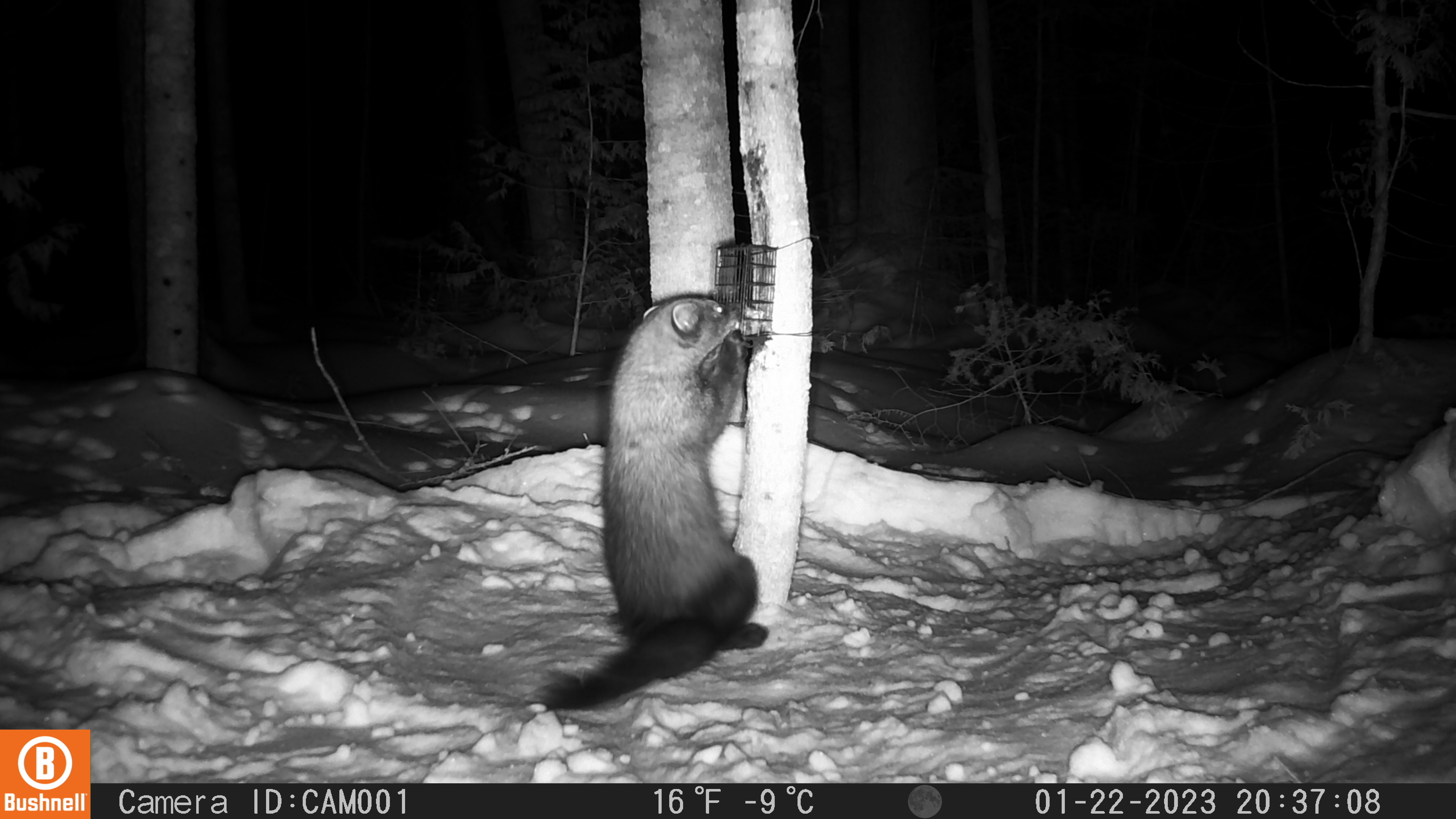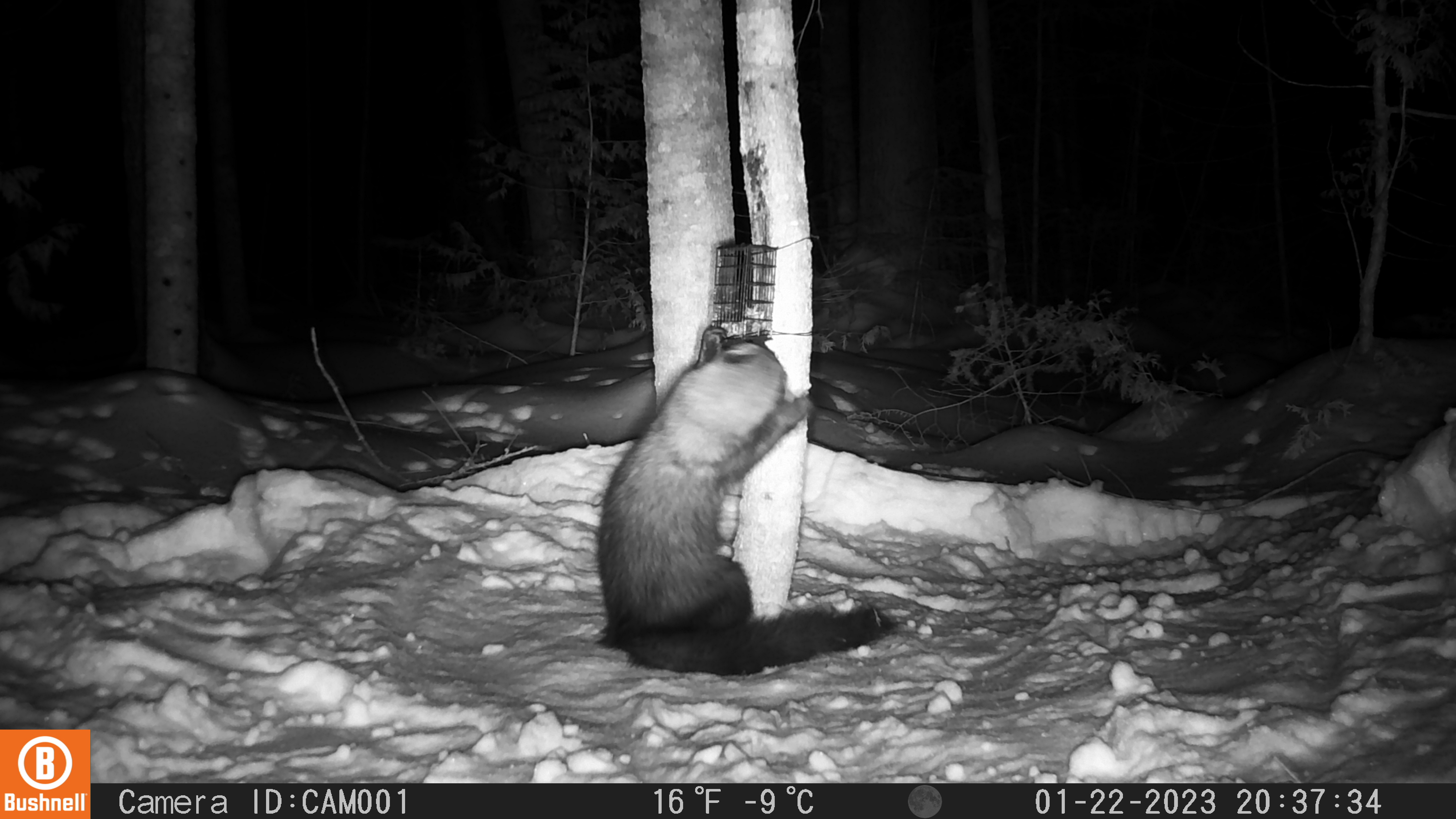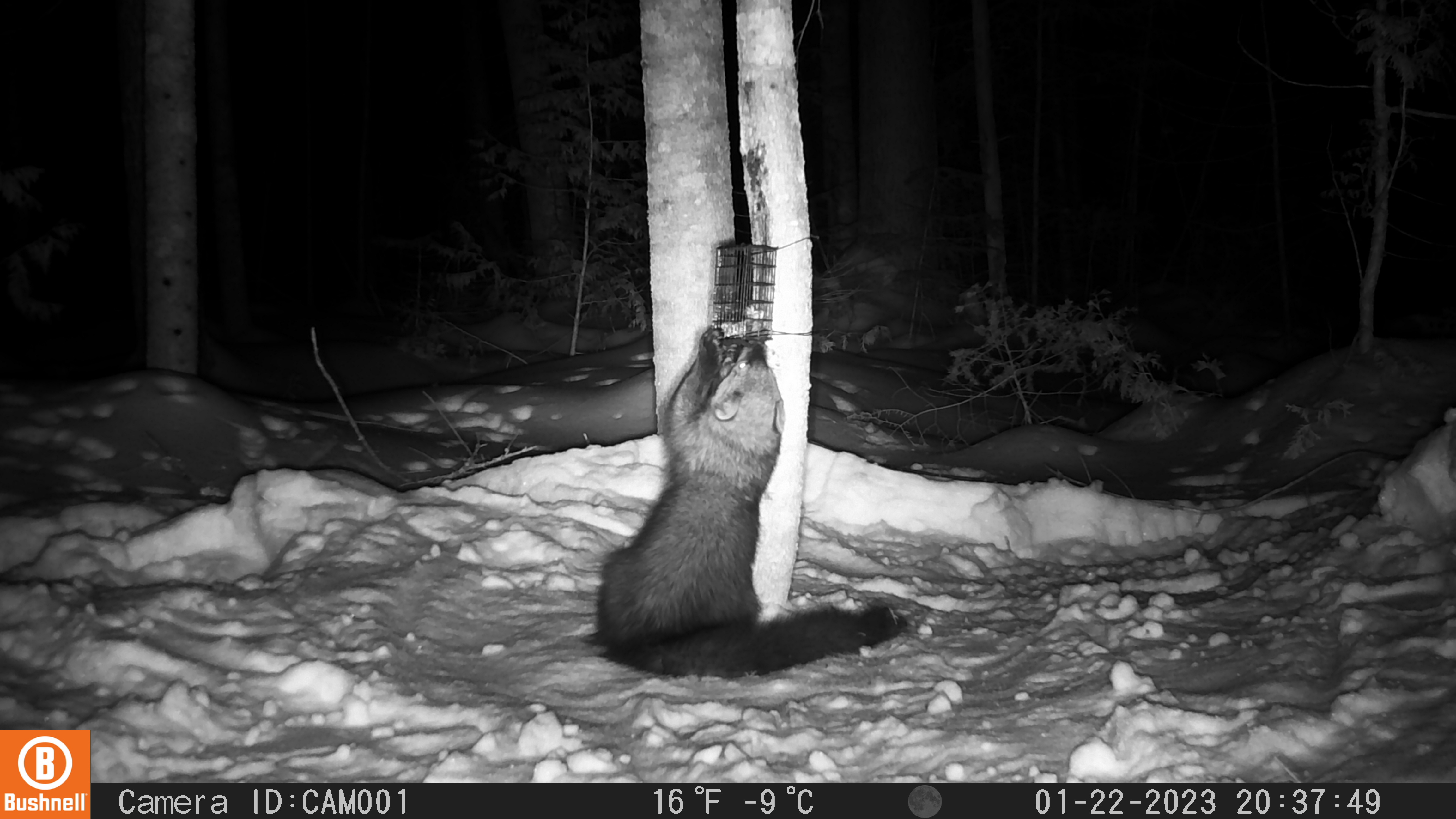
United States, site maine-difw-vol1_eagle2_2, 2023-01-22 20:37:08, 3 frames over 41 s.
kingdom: Animalia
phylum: Chordata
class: Mammalia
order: Carnivora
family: Mustelidae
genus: Pekania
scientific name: Pekania pennanti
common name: fisher